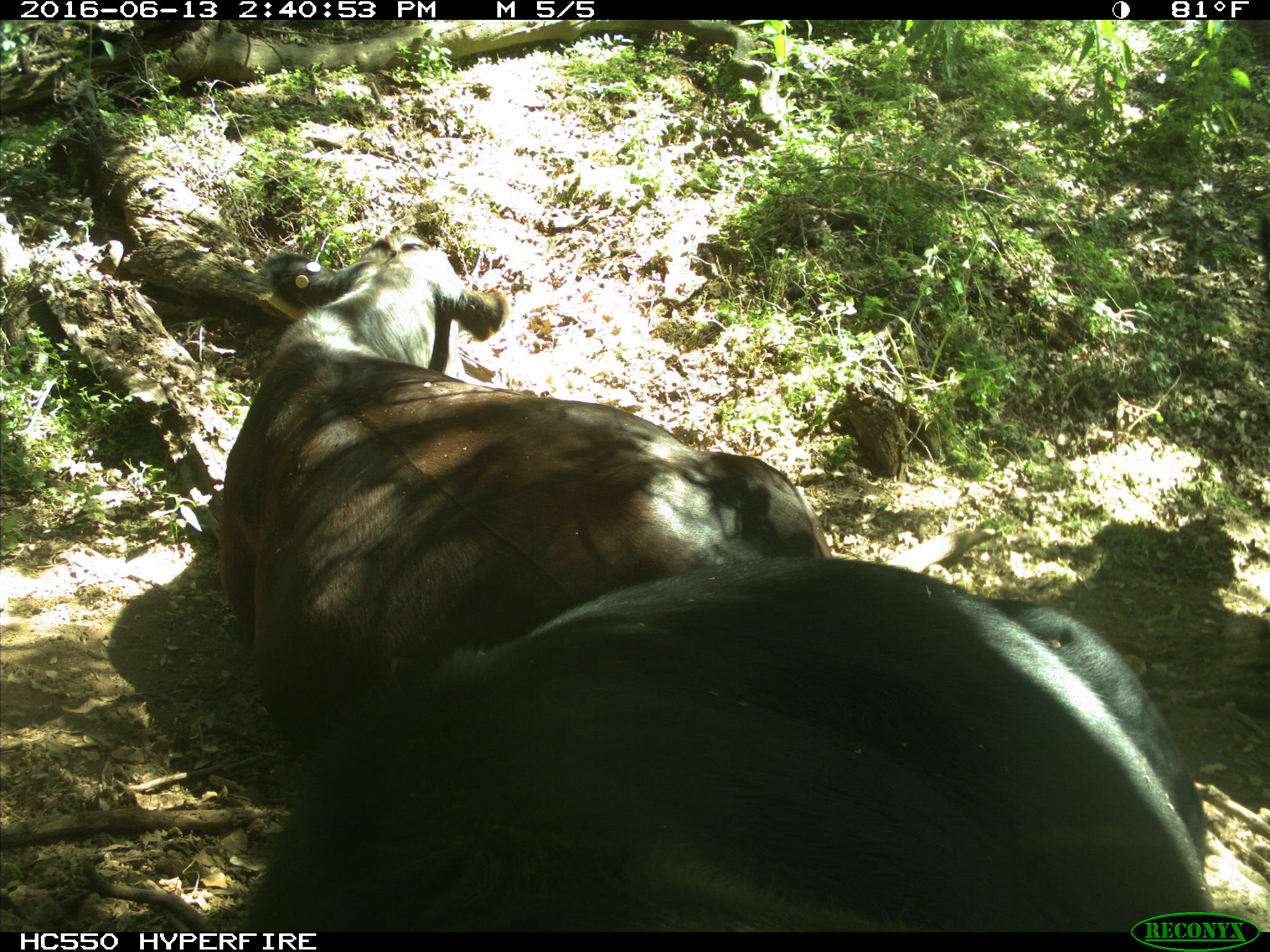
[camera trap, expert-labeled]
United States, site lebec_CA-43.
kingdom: Animalia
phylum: Chordata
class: Mammalia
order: Artiodactyla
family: Bovidae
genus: Bos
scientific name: Bos taurus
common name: domestic cow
Bos taurus (domestic cow).